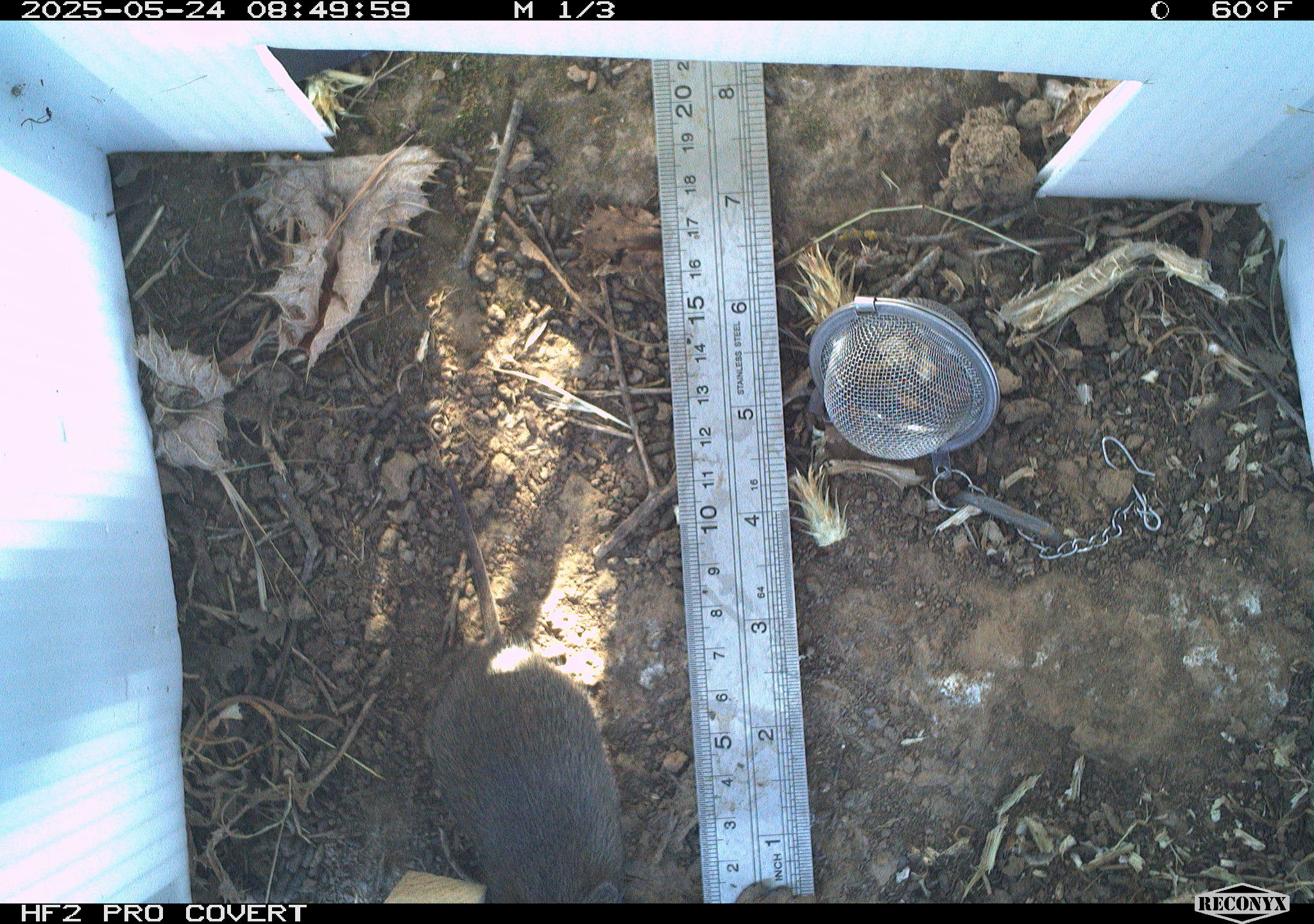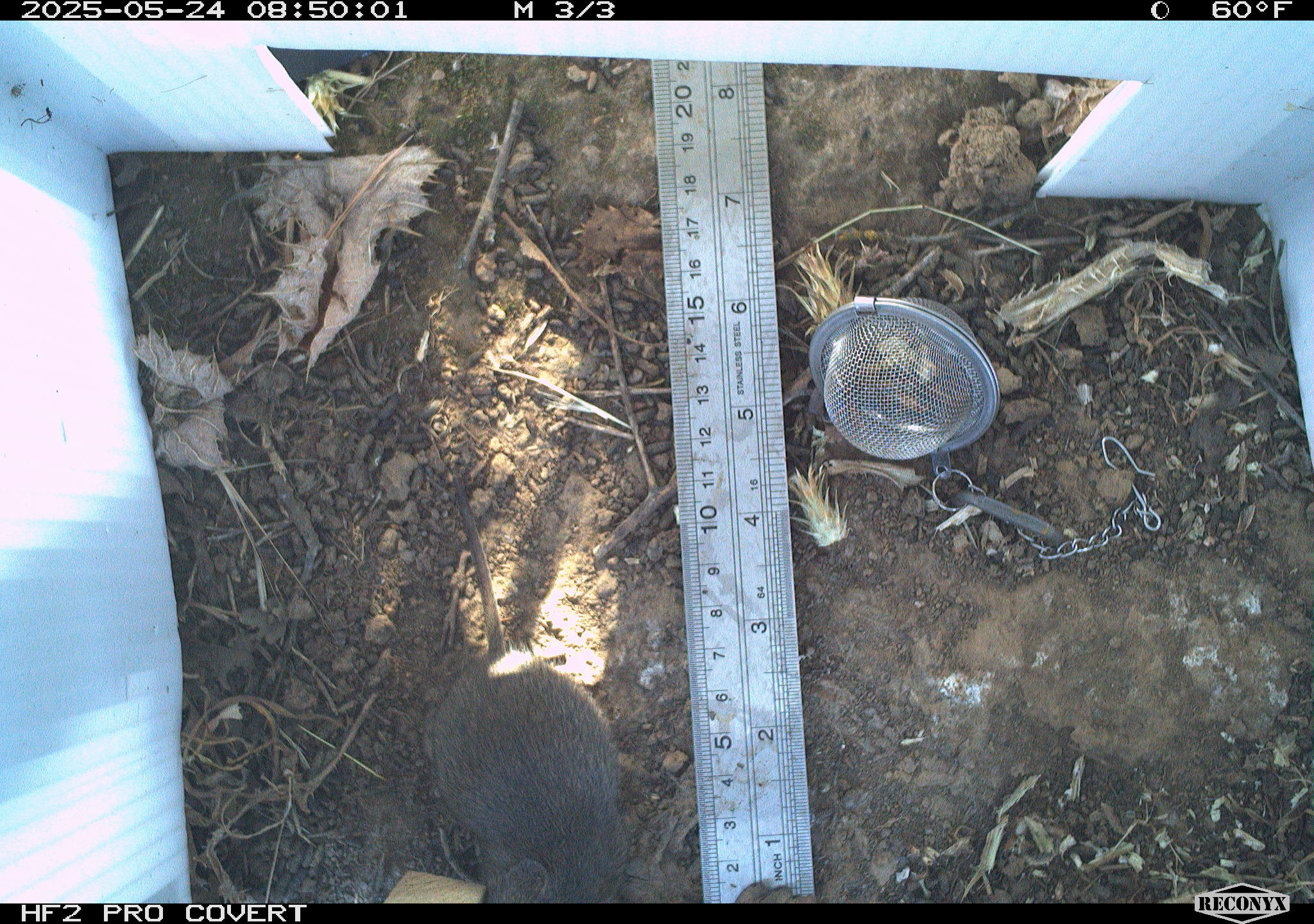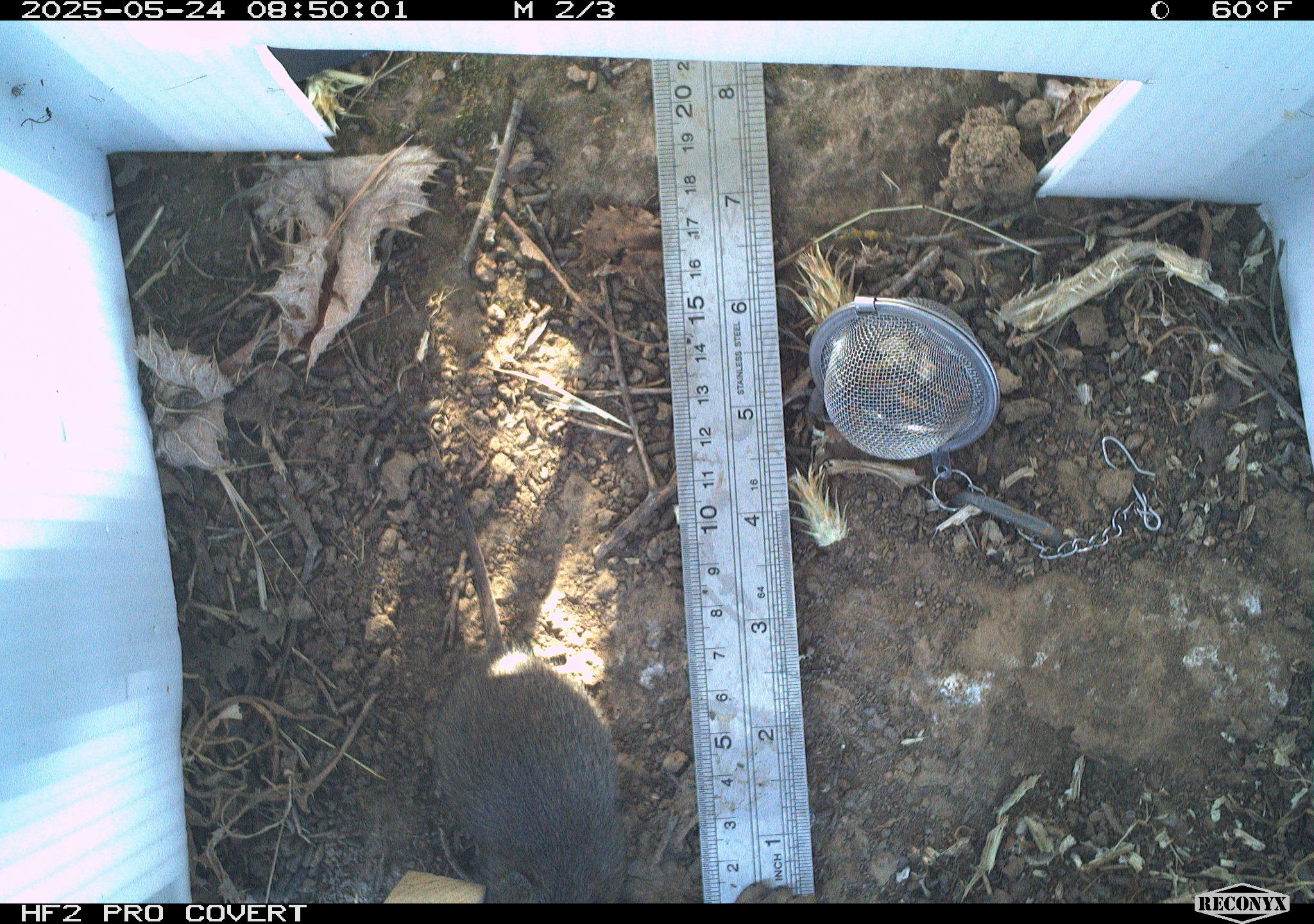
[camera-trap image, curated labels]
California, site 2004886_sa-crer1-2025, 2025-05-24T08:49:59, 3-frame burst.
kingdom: Animalia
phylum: Chordata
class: Mammalia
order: Rodentia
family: Cricetidae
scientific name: Arvicolinae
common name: voles, lemmings, and muskrats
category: arvicolinae subfamily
Arvicolinae subfamily (voles, lemmings, and muskrats) (Arvicolinae).